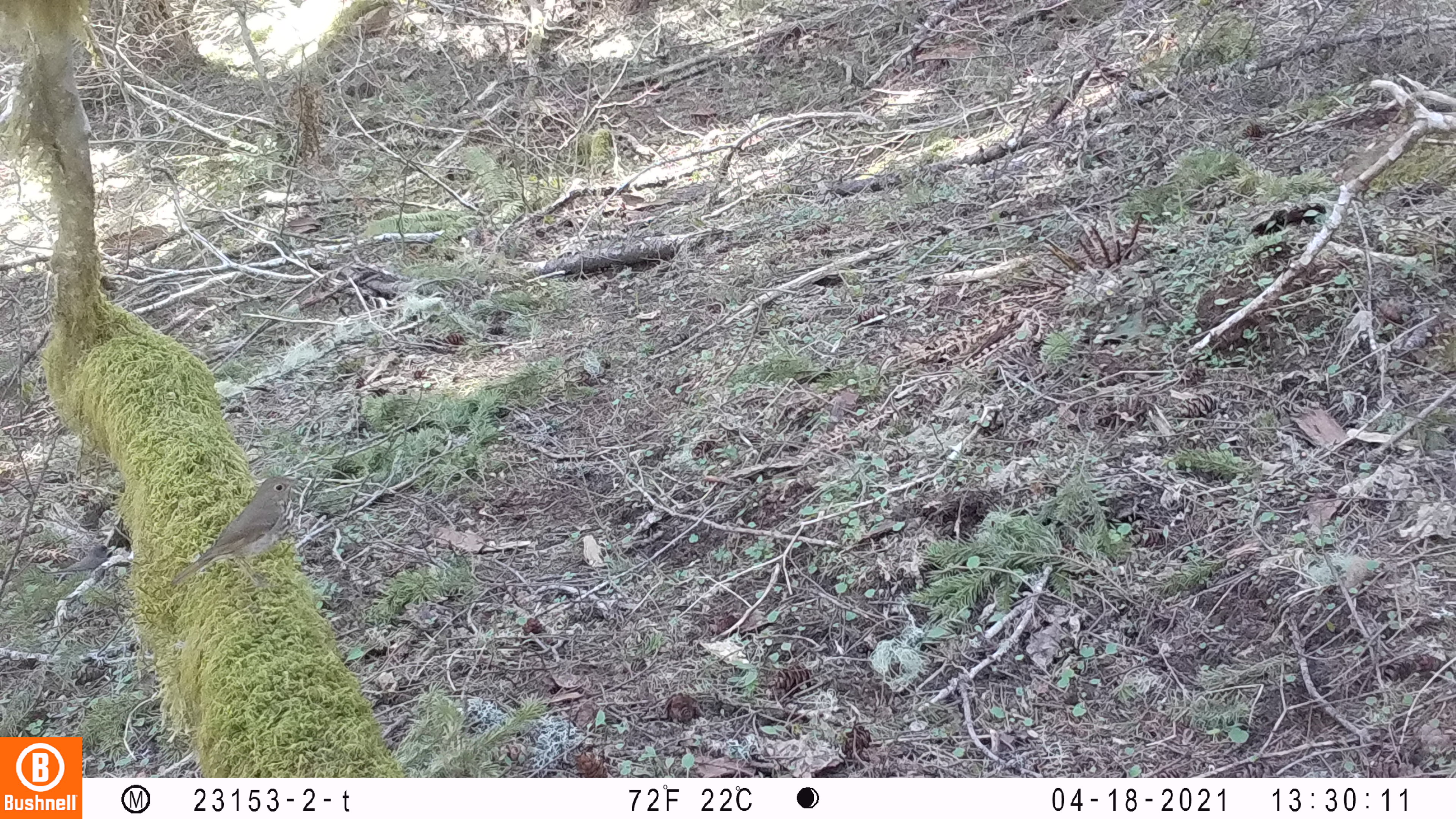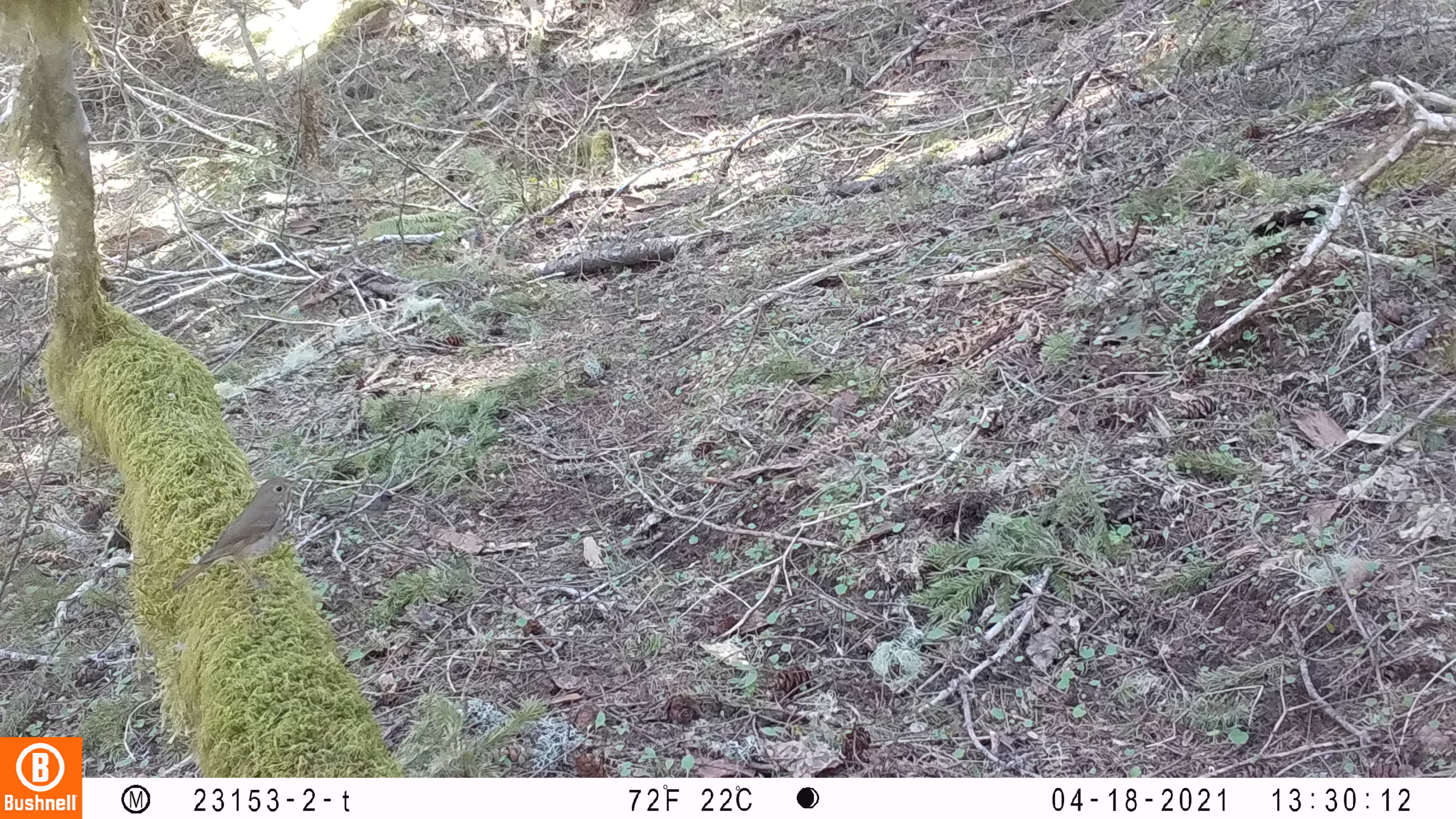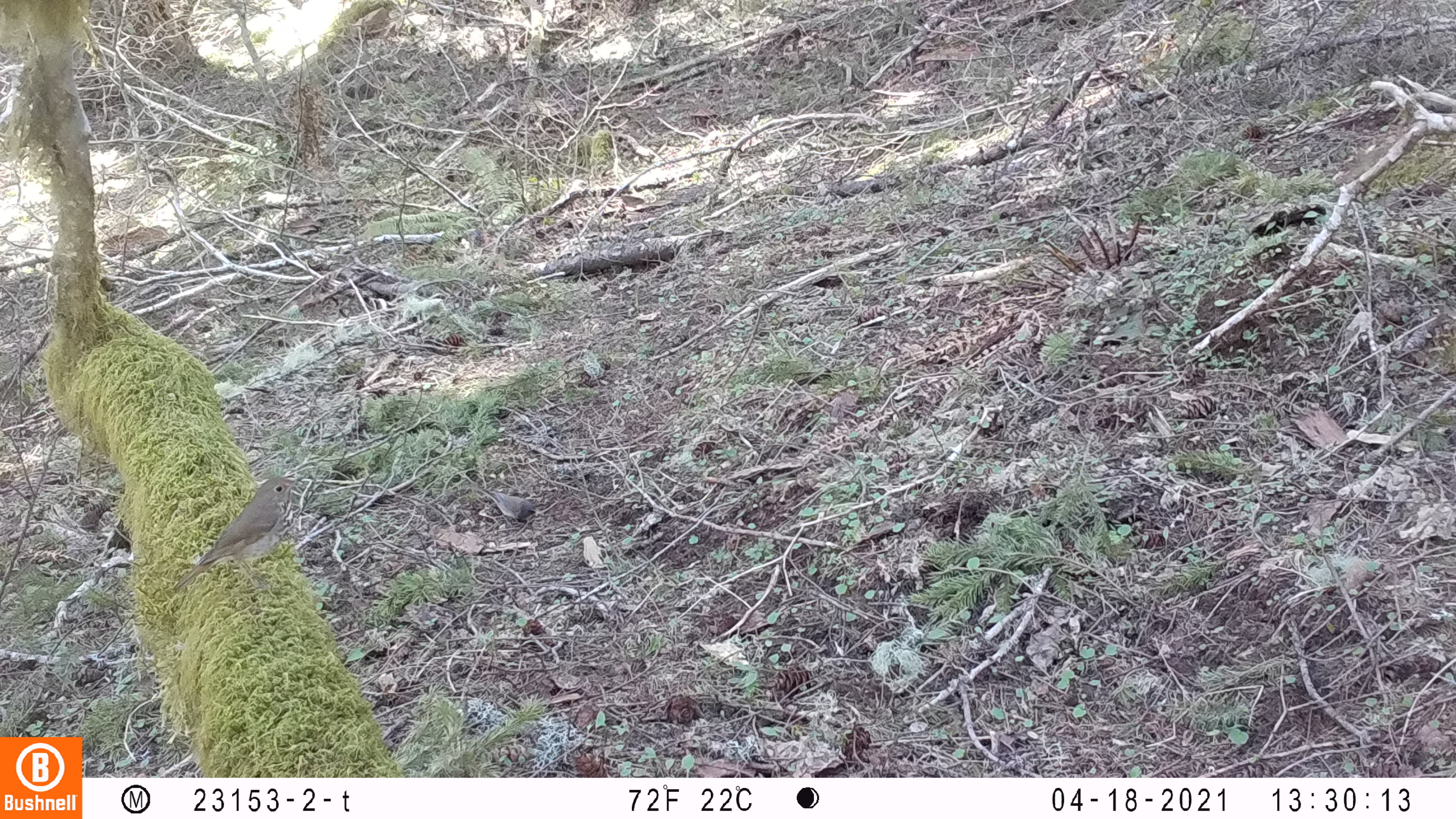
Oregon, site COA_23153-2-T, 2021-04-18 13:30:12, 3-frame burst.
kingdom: Animalia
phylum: Chordata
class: Aves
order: Passeriformes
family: Passerellidae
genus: Junco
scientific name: Junco hyemalis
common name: dark-eyed junco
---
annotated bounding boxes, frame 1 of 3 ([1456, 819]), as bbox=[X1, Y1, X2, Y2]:
dark-eyed junco: bbox=[168, 468, 301, 586]; bbox=[44, 539, 118, 586]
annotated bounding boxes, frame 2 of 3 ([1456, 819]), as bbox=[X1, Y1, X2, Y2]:
dark-eyed junco: bbox=[163, 472, 302, 595]; bbox=[326, 488, 398, 516]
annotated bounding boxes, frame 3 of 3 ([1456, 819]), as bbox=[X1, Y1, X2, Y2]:
dark-eyed junco: bbox=[162, 474, 302, 598]; bbox=[475, 477, 540, 525]